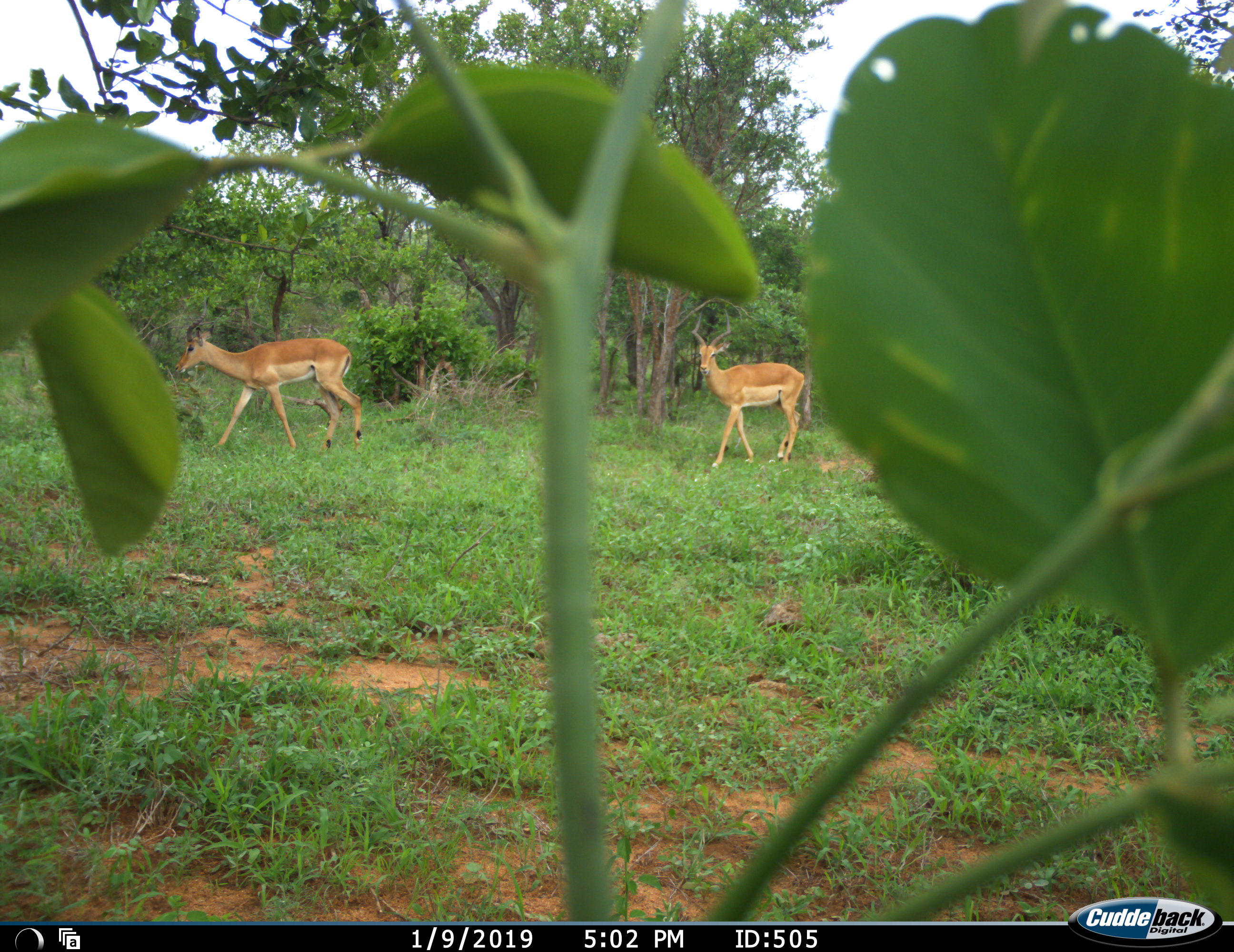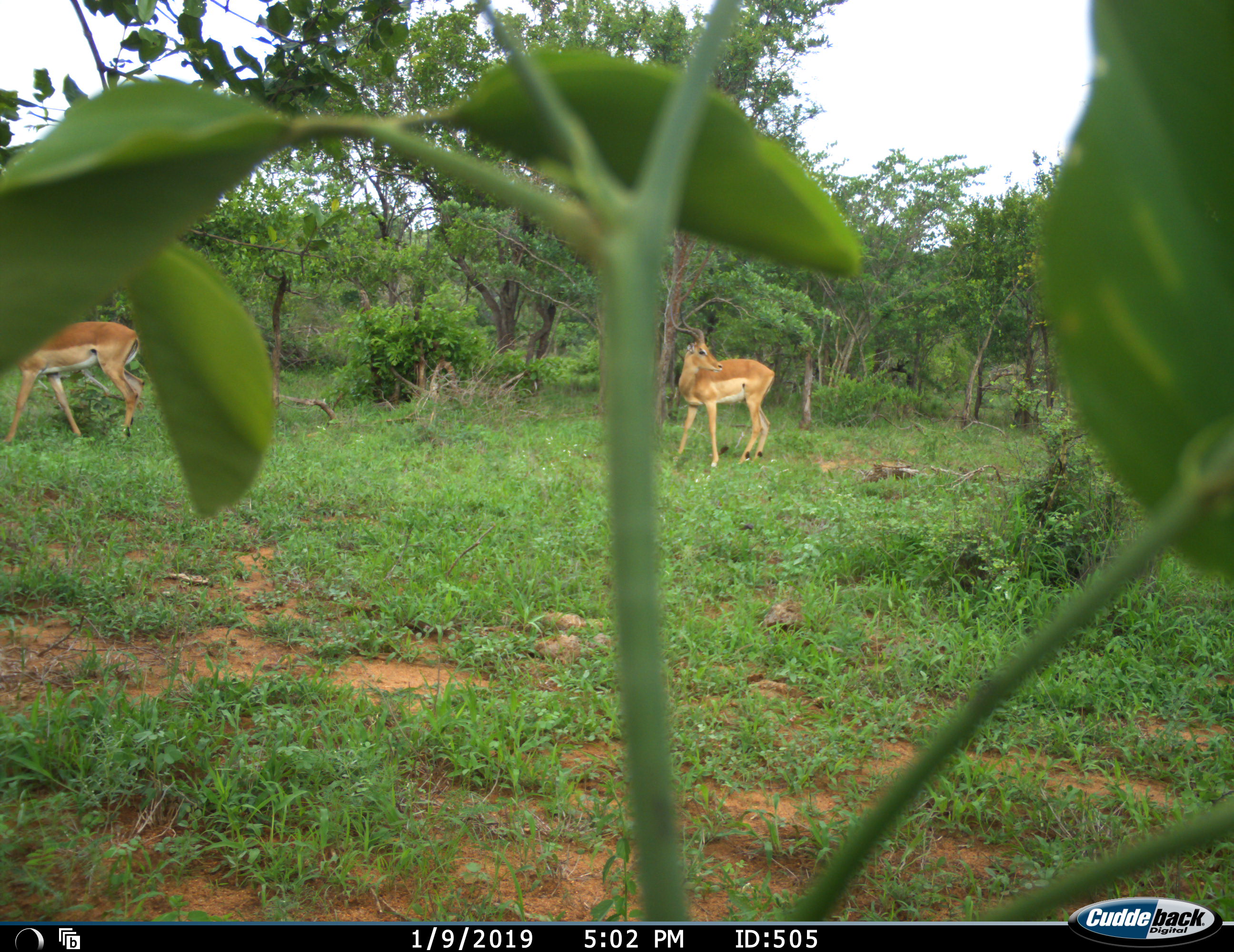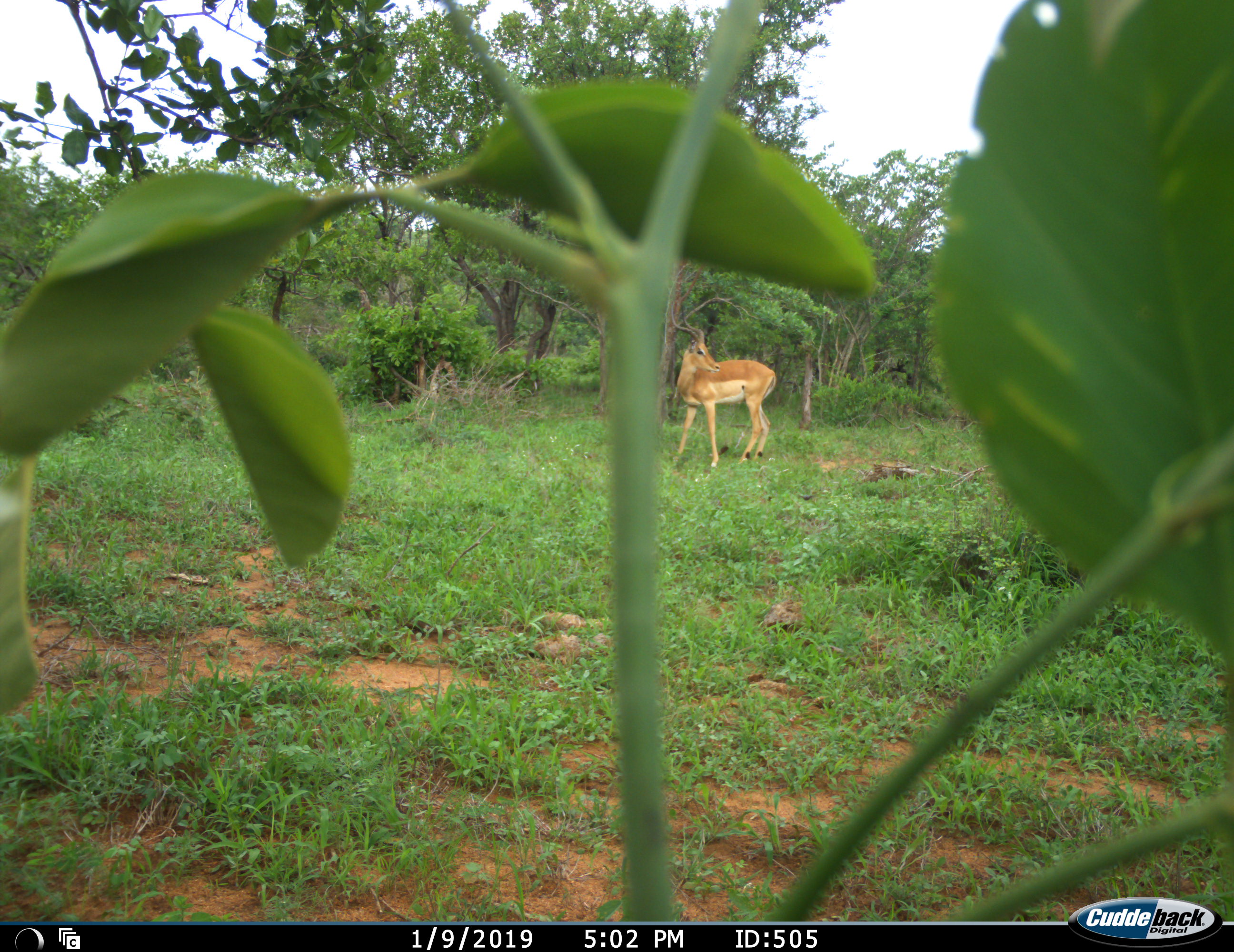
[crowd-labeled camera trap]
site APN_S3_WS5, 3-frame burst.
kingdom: Animalia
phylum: Chordata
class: Mammalia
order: Artiodactyla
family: Bovidae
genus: Aepyceros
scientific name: Aepyceros melampus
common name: impala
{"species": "impala (Aepyceros melampus)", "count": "2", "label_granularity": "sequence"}